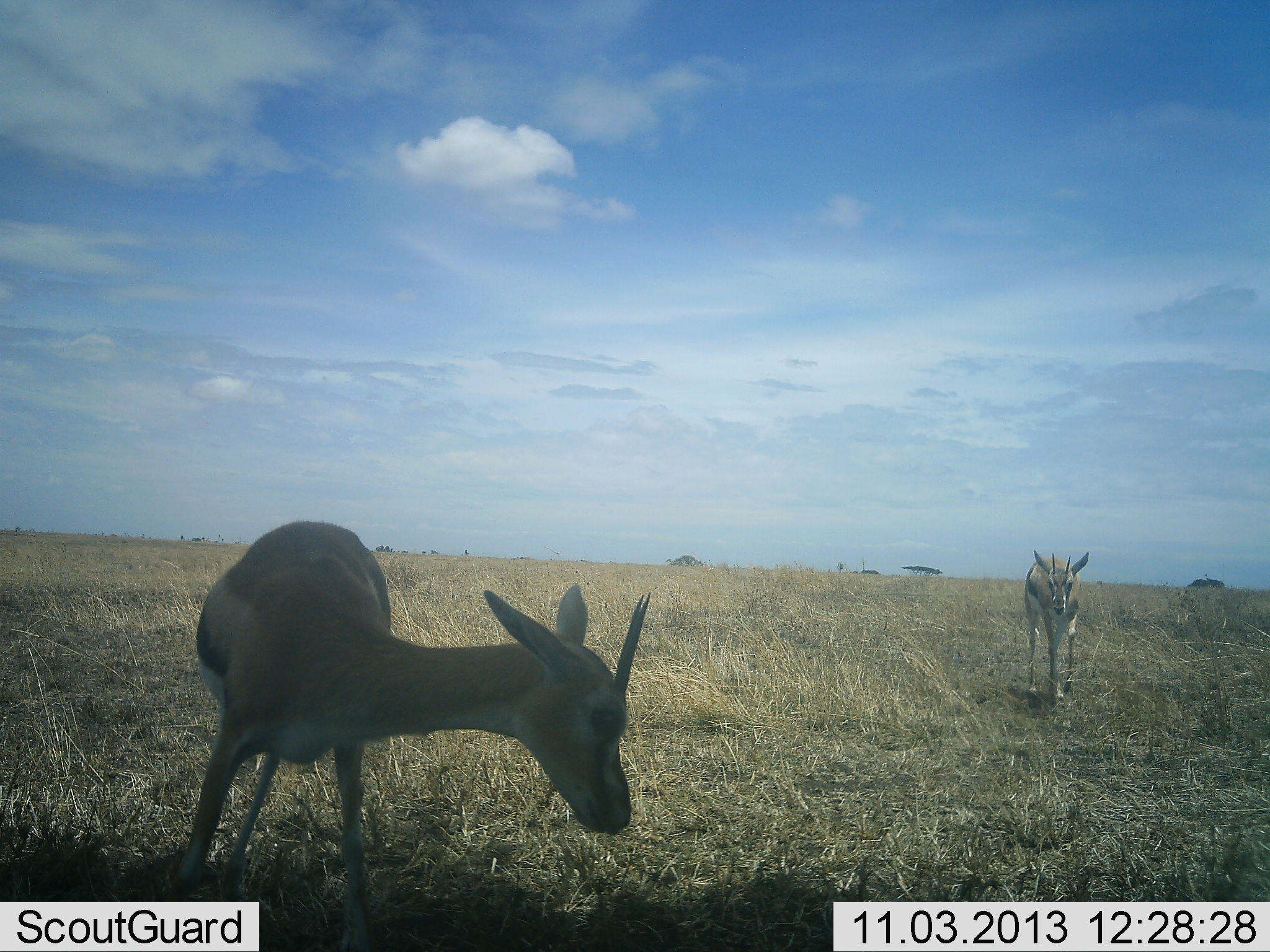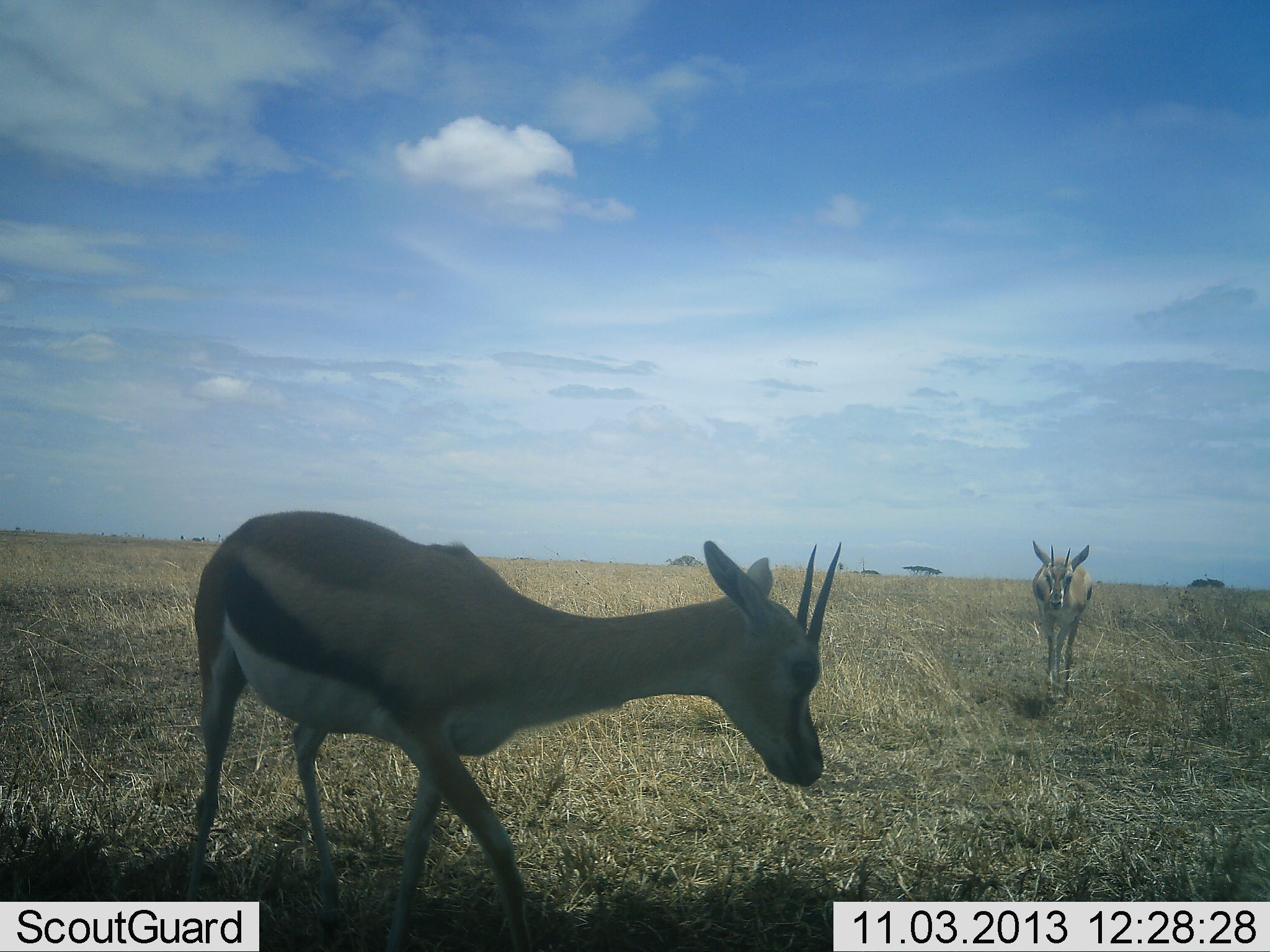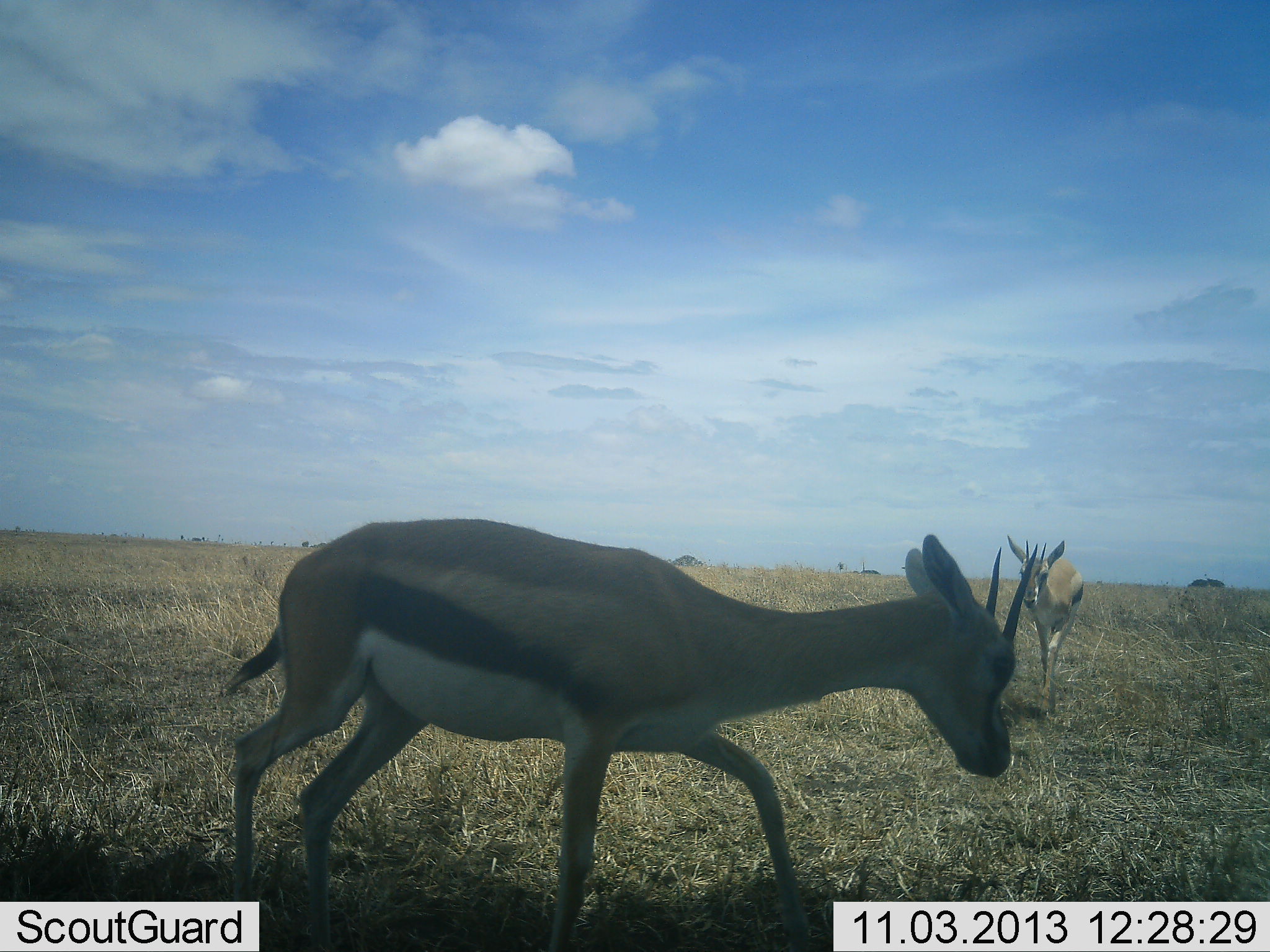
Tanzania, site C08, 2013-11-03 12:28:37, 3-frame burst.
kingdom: Animalia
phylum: Chordata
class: Mammalia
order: Artiodactyla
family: Bovidae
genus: Eudorcas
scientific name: Eudorcas thomsonii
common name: thomson's gazelle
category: gazellethomsons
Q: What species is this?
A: Gazellethomsons (thomson's gazelle) (Eudorcas thomsonii).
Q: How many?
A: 2.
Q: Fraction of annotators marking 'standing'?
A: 20%.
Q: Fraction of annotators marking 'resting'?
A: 0%.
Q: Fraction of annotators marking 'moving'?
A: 80%.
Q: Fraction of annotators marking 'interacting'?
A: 0%.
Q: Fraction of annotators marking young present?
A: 0%.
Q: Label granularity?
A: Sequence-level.